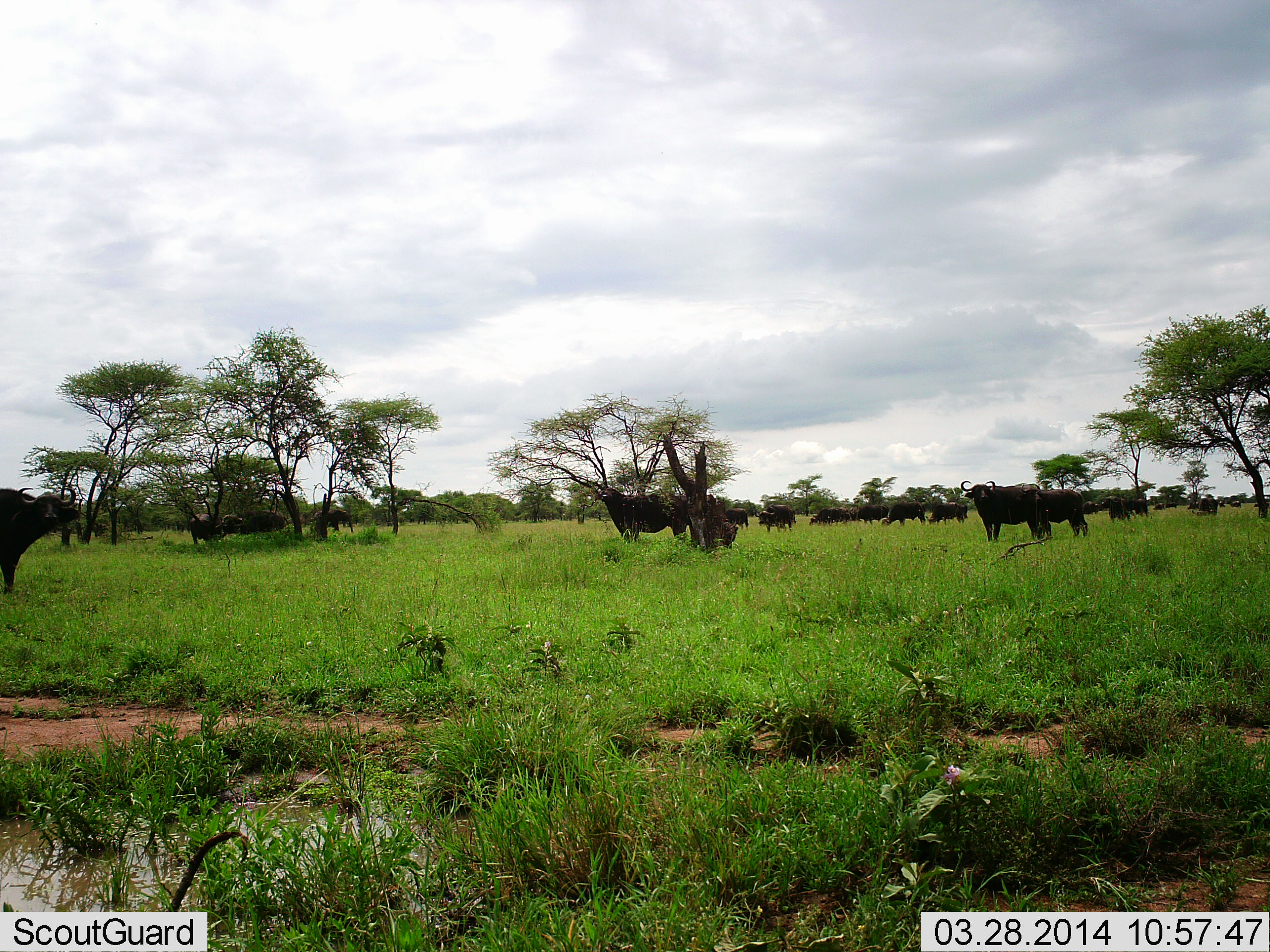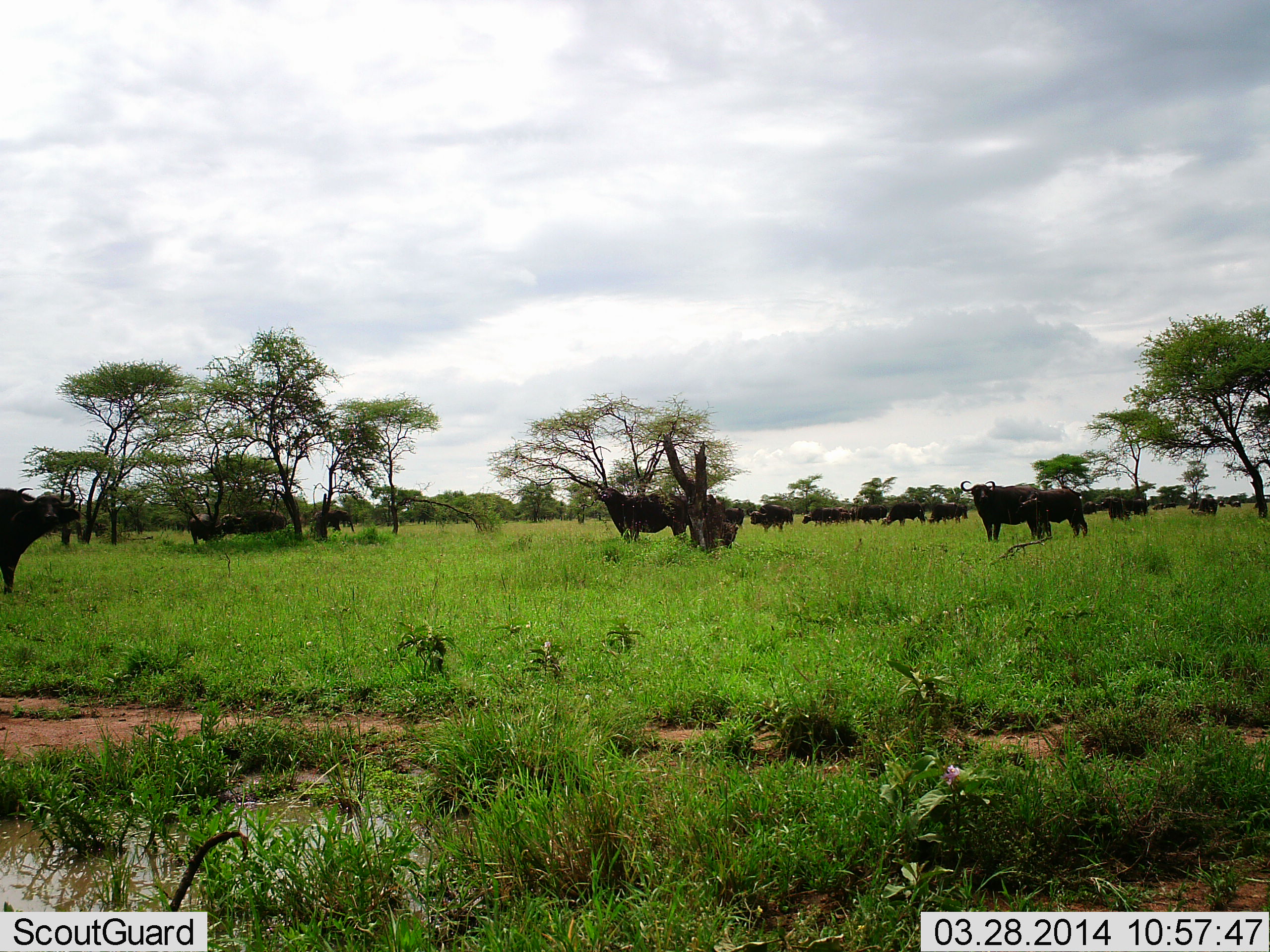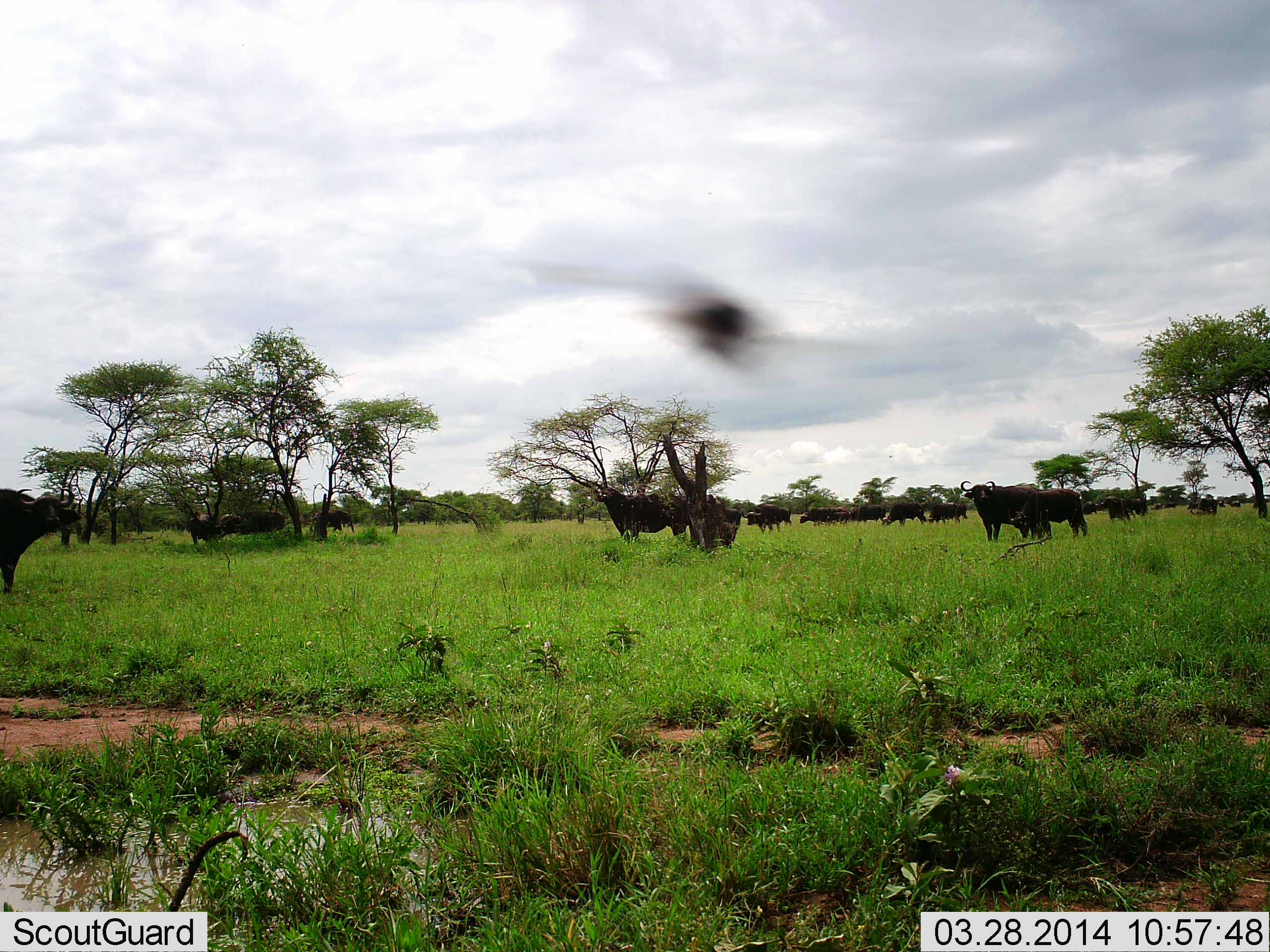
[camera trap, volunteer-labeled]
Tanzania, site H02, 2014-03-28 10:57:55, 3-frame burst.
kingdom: Animalia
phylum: Chordata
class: Mammalia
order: Artiodactyla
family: Bovidae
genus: Syncerus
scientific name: Syncerus caffer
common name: cape buffalo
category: buffalo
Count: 11-50.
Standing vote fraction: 85%.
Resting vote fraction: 23%.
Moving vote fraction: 46%.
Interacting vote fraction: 0%.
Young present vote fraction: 8%.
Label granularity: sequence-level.